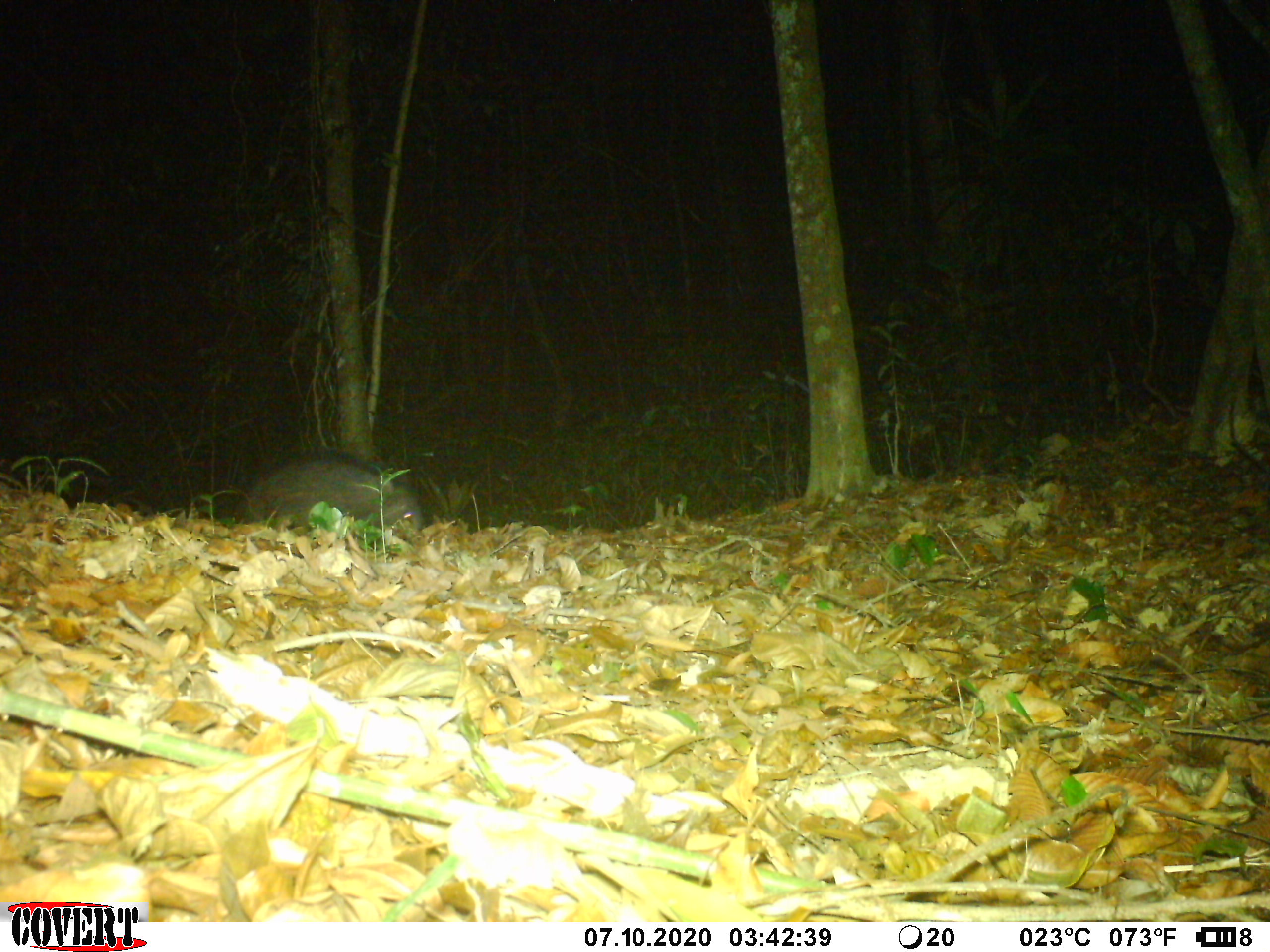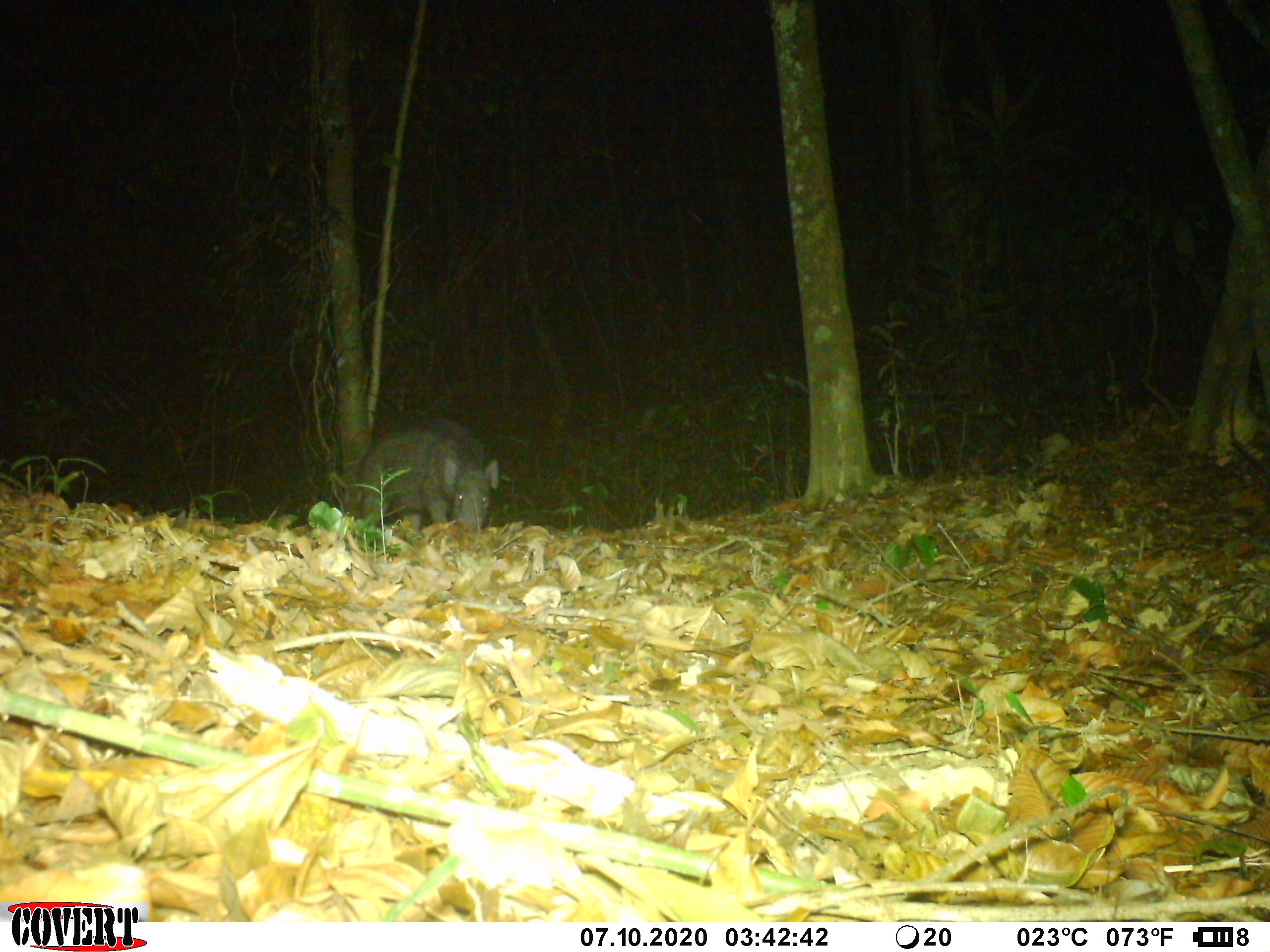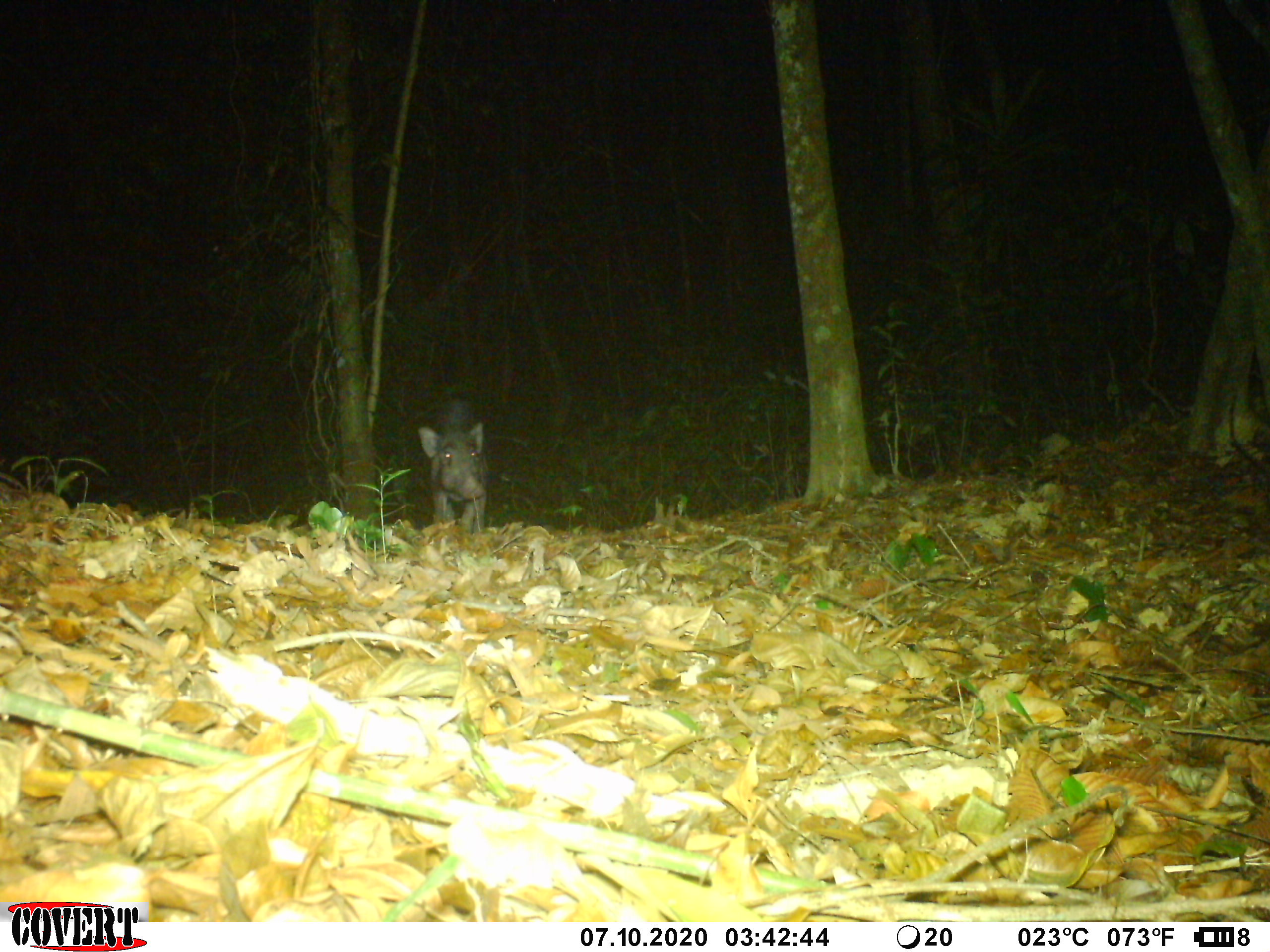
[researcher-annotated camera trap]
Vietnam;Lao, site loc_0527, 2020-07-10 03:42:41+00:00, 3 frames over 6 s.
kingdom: Animalia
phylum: Chordata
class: Mammalia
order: Artiodactyla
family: Suidae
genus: Sus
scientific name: Sus scrofa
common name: eurasian wild pig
Eurasian wild pig (Sus scrofa). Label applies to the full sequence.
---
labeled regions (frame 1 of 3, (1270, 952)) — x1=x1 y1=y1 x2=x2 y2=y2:
eurasian wild pig: x1=233 y1=453 x2=423 y2=543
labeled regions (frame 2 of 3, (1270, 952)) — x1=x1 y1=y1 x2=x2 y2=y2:
eurasian wild pig: x1=355 y1=417 x2=500 y2=533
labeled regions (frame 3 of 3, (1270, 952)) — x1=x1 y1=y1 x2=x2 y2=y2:
eurasian wild pig: x1=416 y1=395 x2=489 y2=533